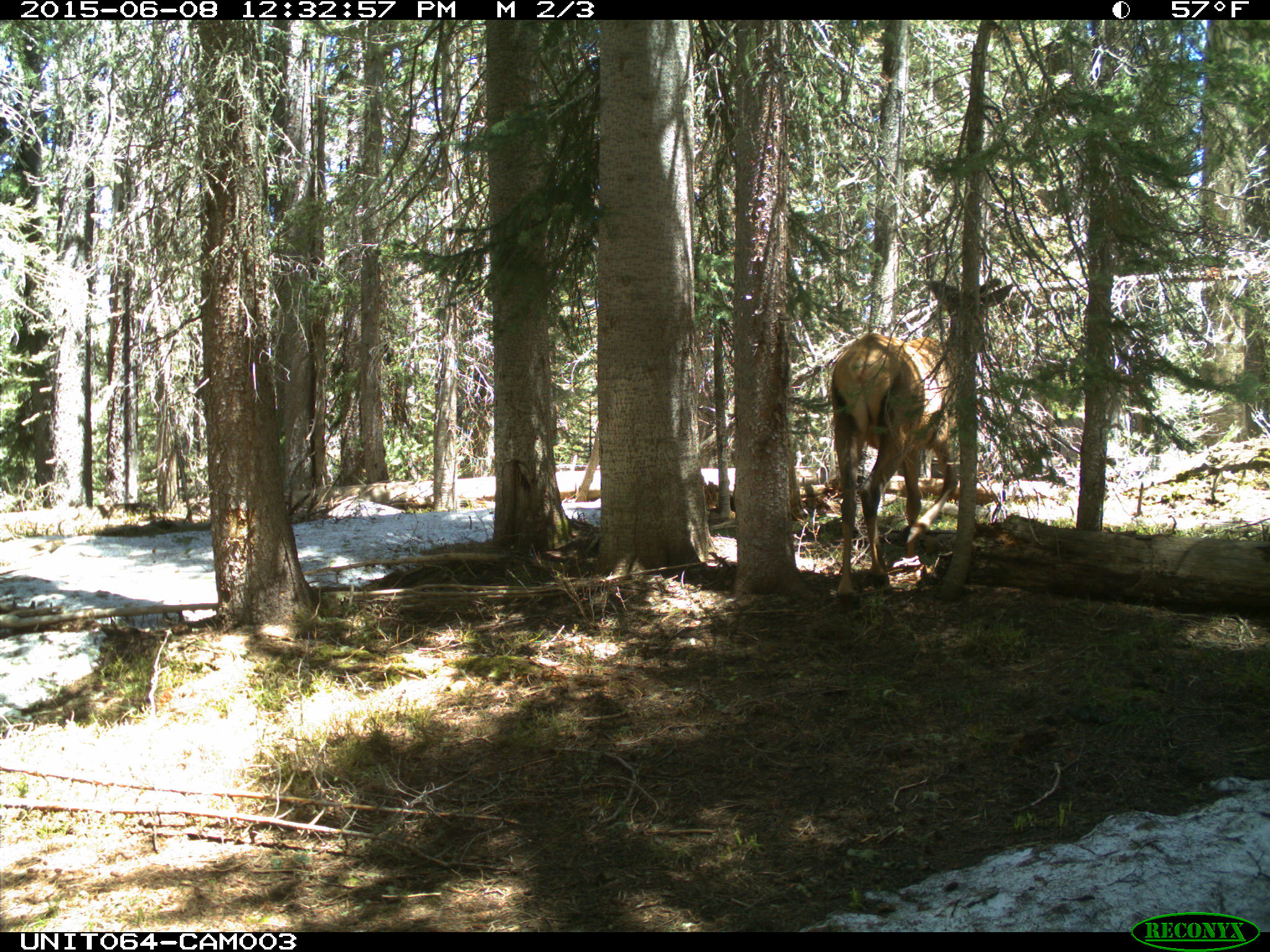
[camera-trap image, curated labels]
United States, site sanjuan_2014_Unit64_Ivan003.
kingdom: Animalia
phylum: Chordata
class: Mammalia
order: Artiodactyla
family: Cervidae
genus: Cervus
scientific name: Cervus elaphus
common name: red deer